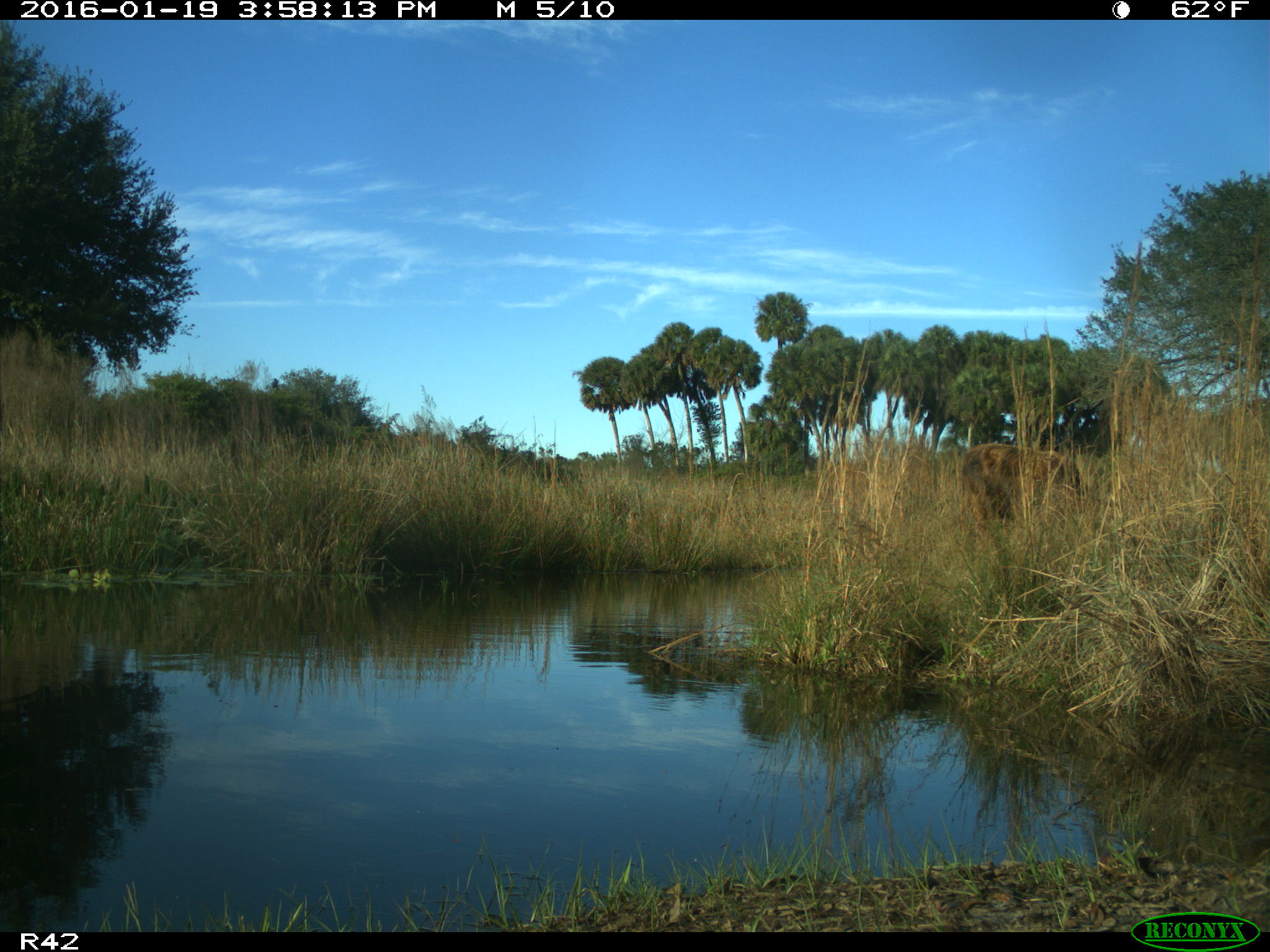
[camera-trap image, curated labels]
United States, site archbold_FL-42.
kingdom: Animalia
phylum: Chordata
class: Mammalia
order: Artiodactyla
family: Bovidae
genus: Bos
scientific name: Bos taurus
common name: domestic cow